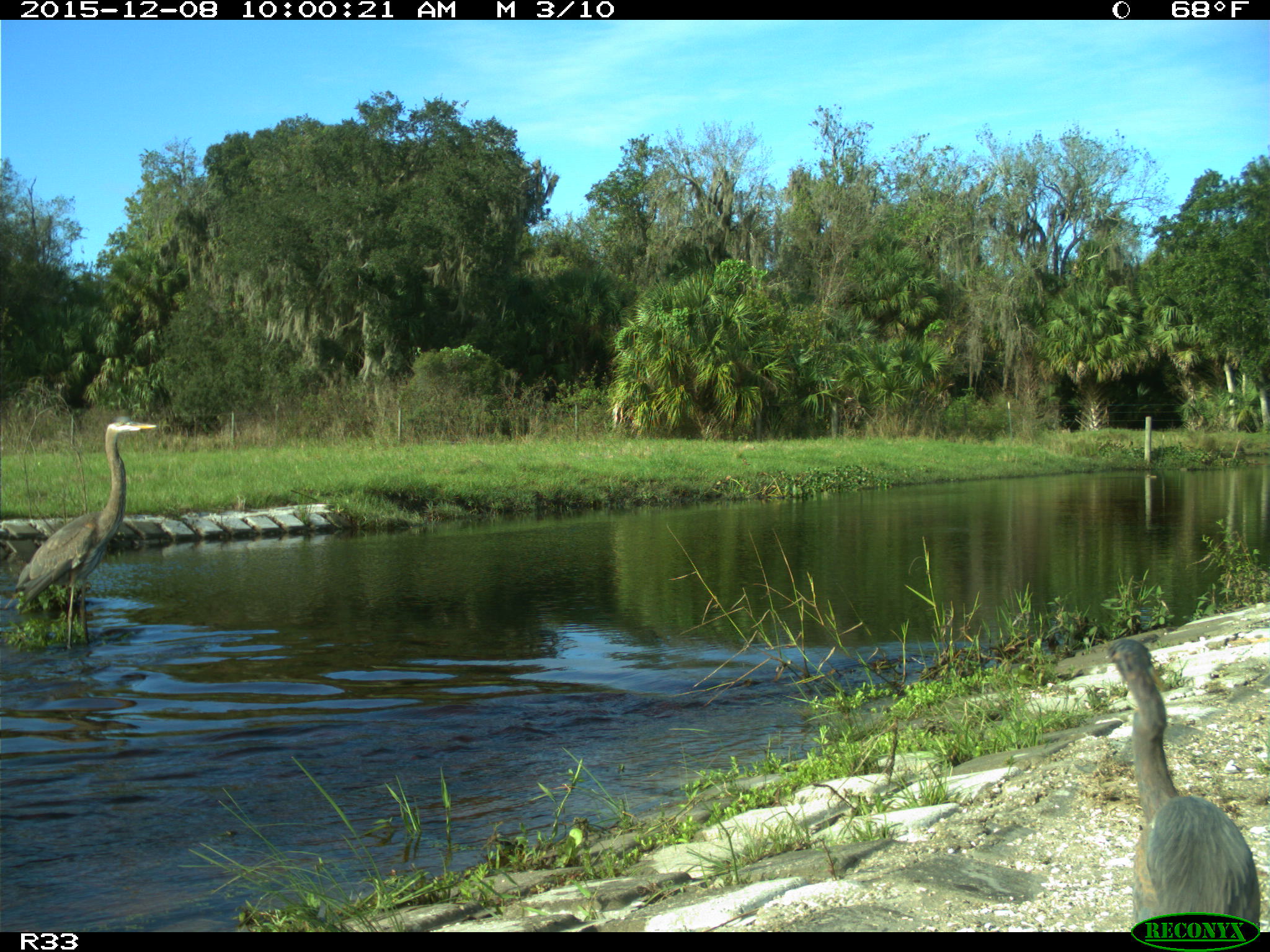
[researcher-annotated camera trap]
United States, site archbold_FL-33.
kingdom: Animalia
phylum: Chordata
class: Aves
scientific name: Aves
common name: birds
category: unidentified bird